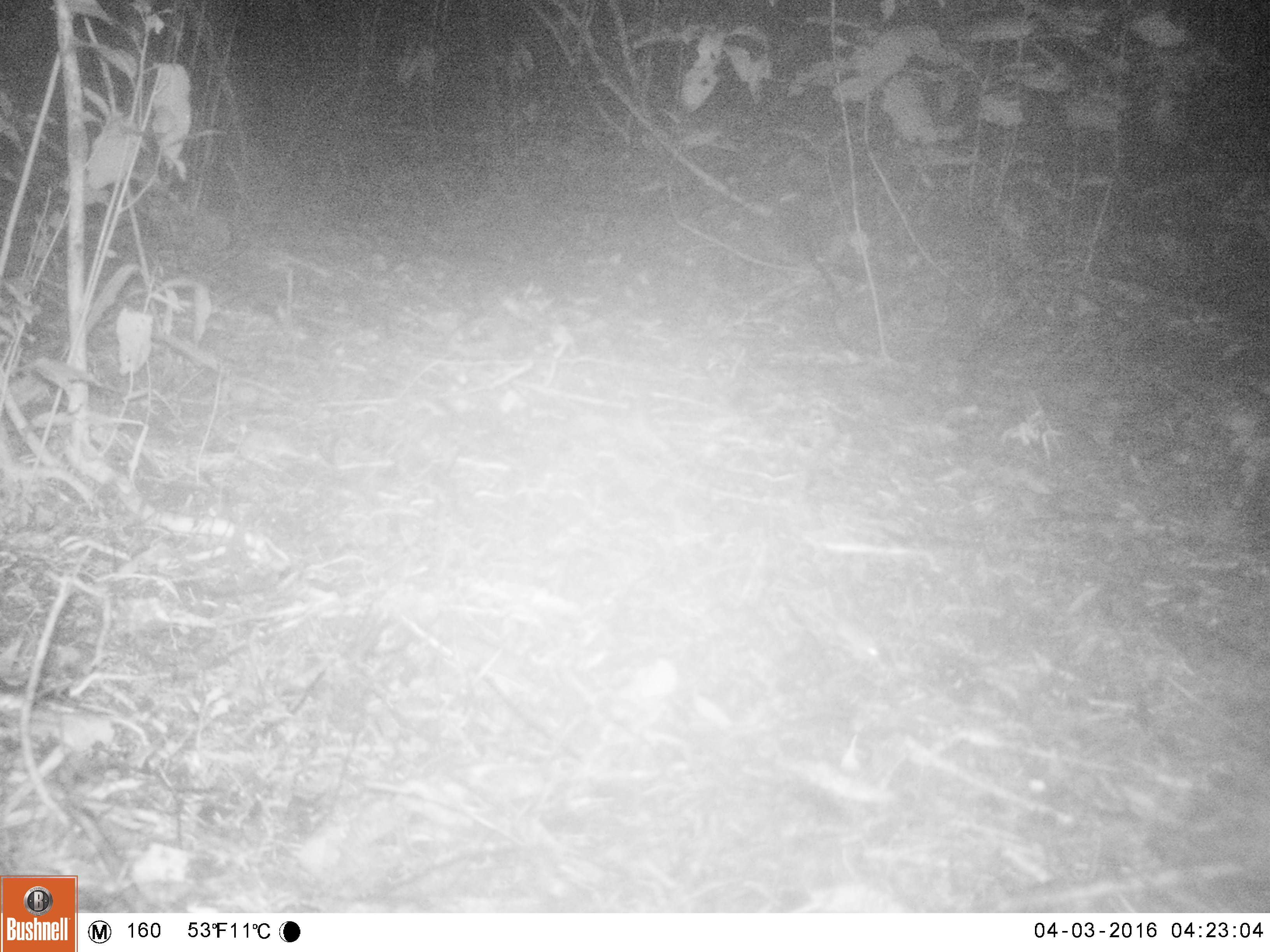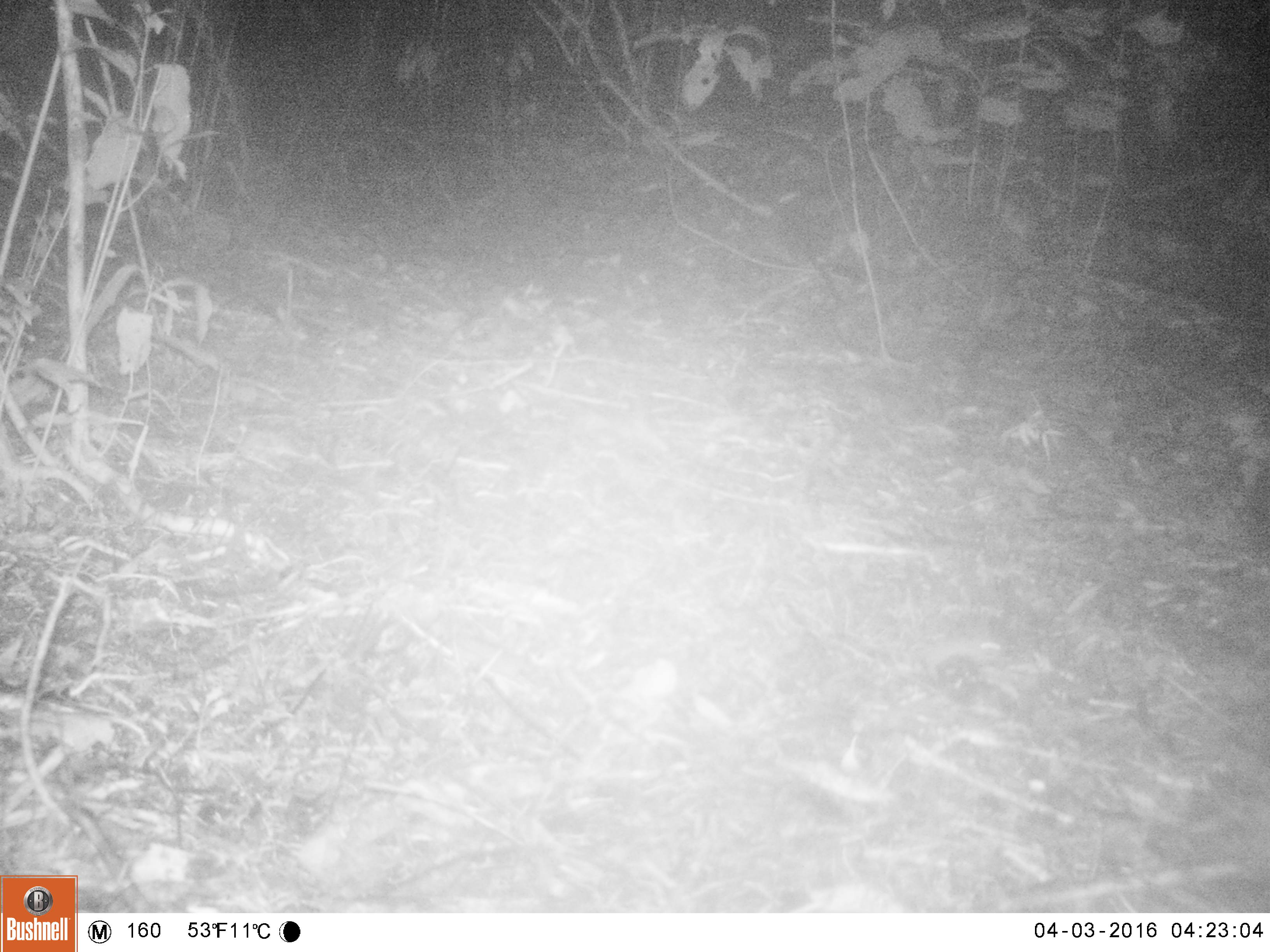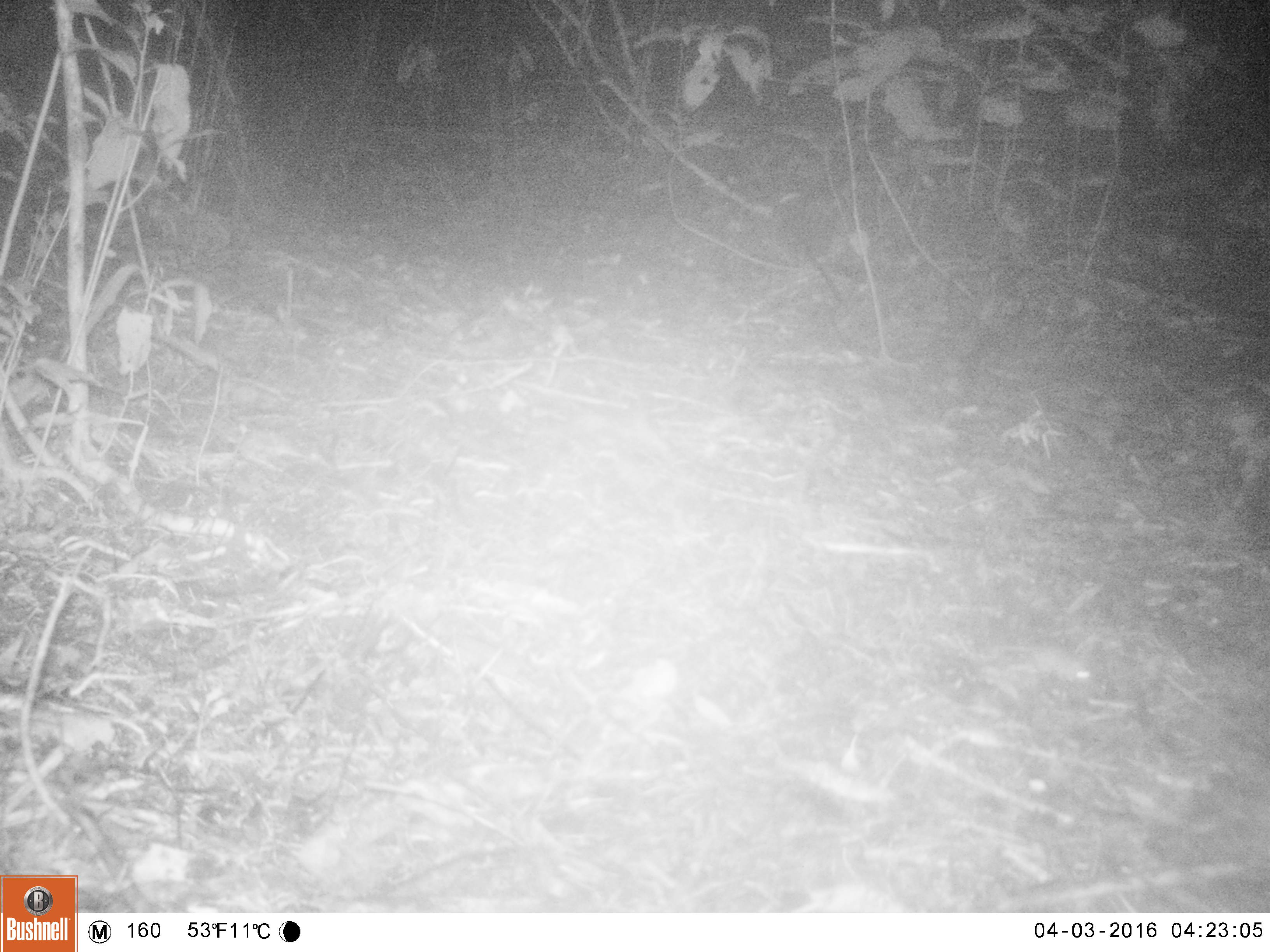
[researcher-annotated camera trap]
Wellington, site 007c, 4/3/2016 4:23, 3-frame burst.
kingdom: Animalia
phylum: Chordata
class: Mammalia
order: Rodentia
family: Muridae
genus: Mus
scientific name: Mus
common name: mouse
Mouse (Mus).